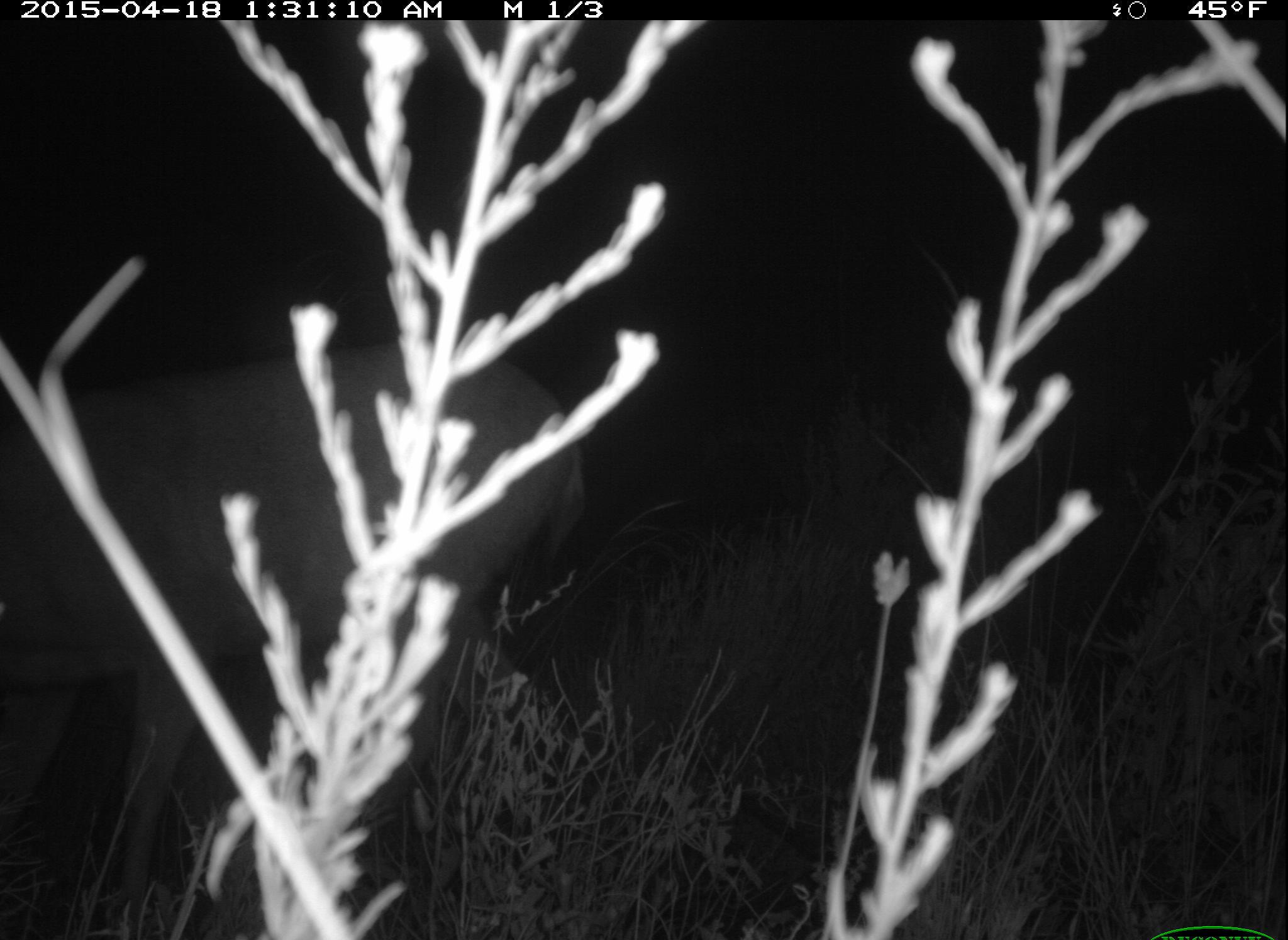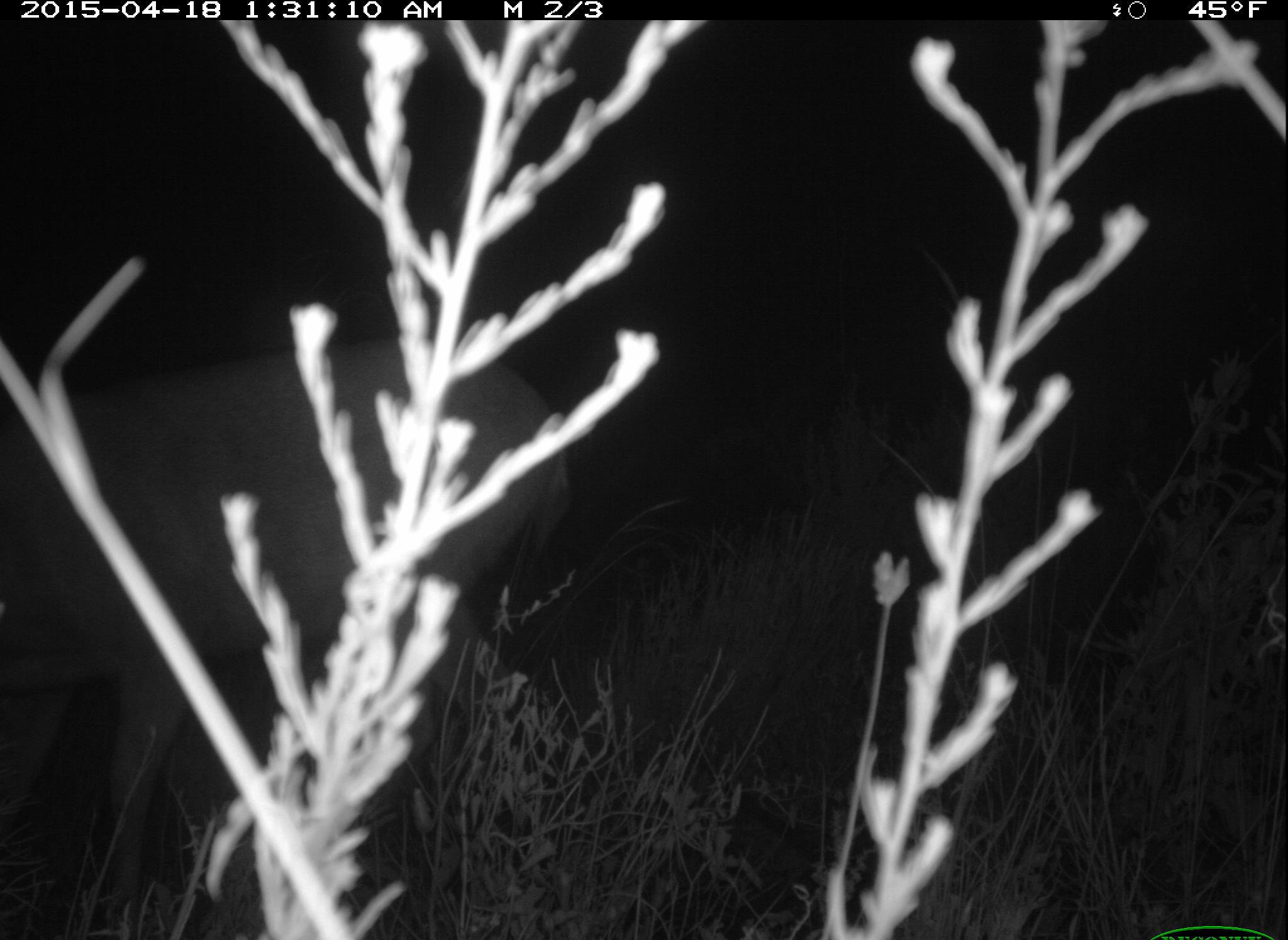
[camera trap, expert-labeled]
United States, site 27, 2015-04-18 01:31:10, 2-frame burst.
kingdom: Animalia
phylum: Chordata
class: Mammalia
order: Artiodactyla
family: Cervidae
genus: Odocoileus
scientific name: Odocoileus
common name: deer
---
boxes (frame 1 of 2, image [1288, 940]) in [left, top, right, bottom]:
deer: [0, 340, 597, 940]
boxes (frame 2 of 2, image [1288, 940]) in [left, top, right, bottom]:
deer: [0, 329, 570, 938]